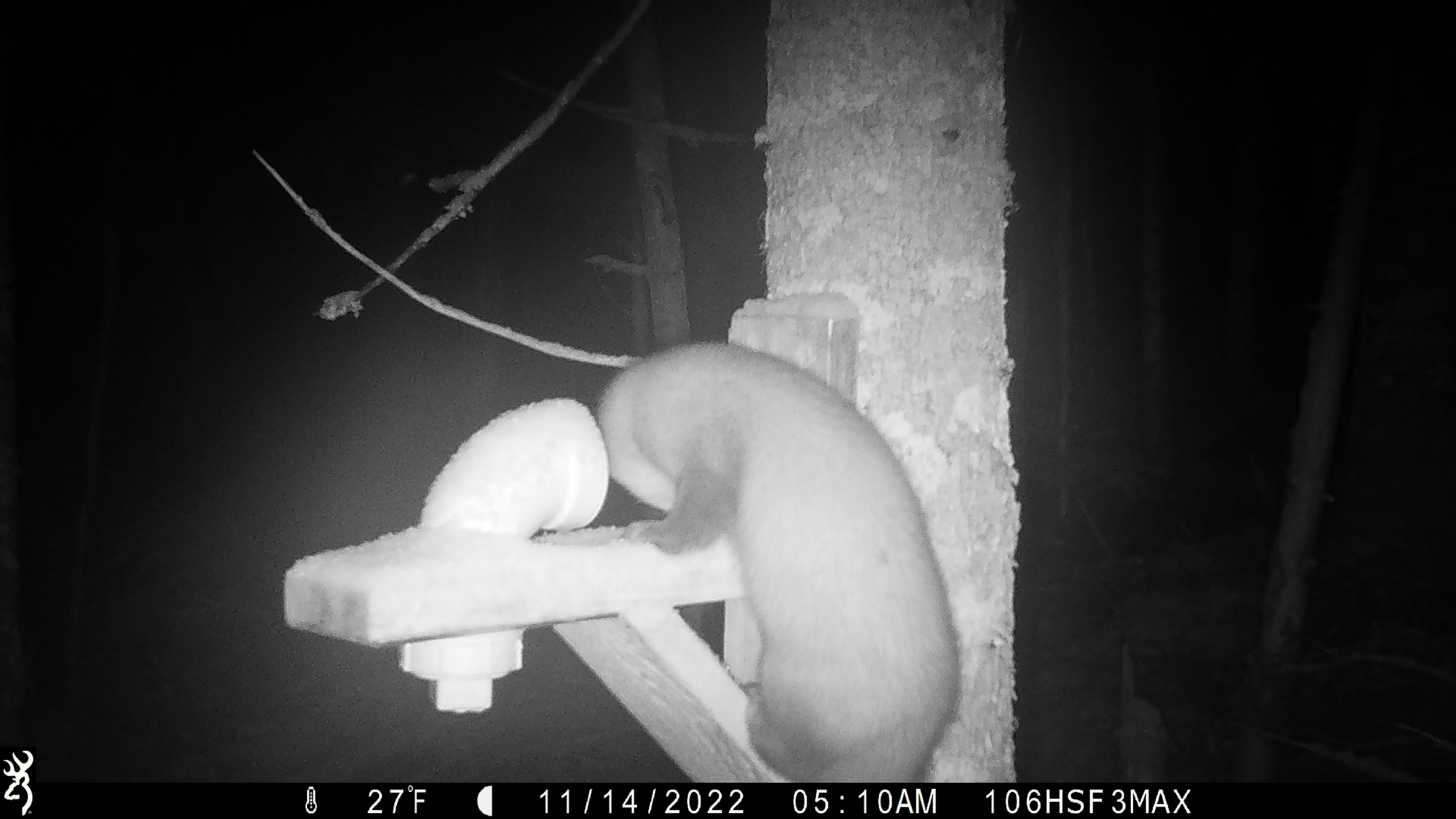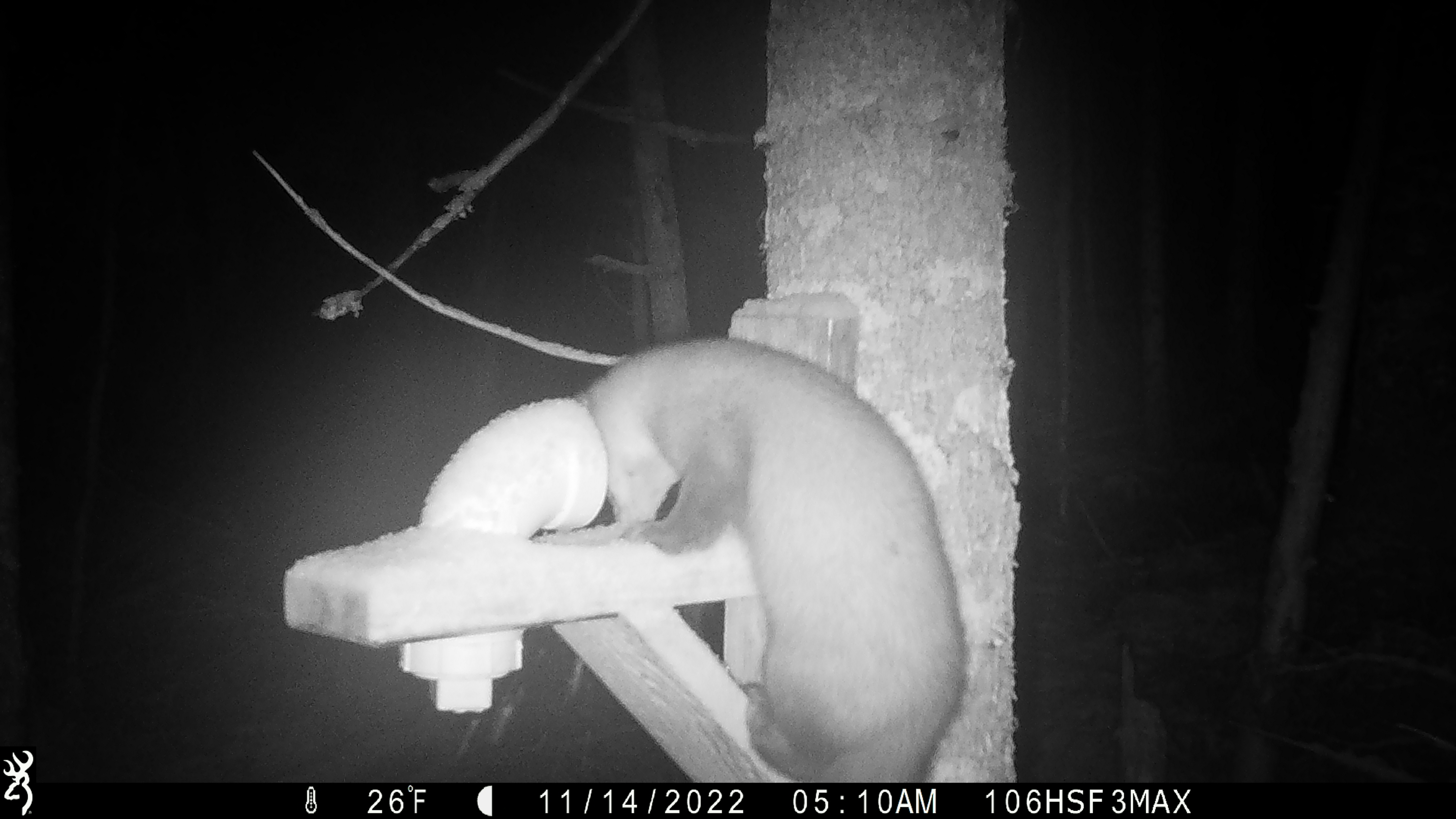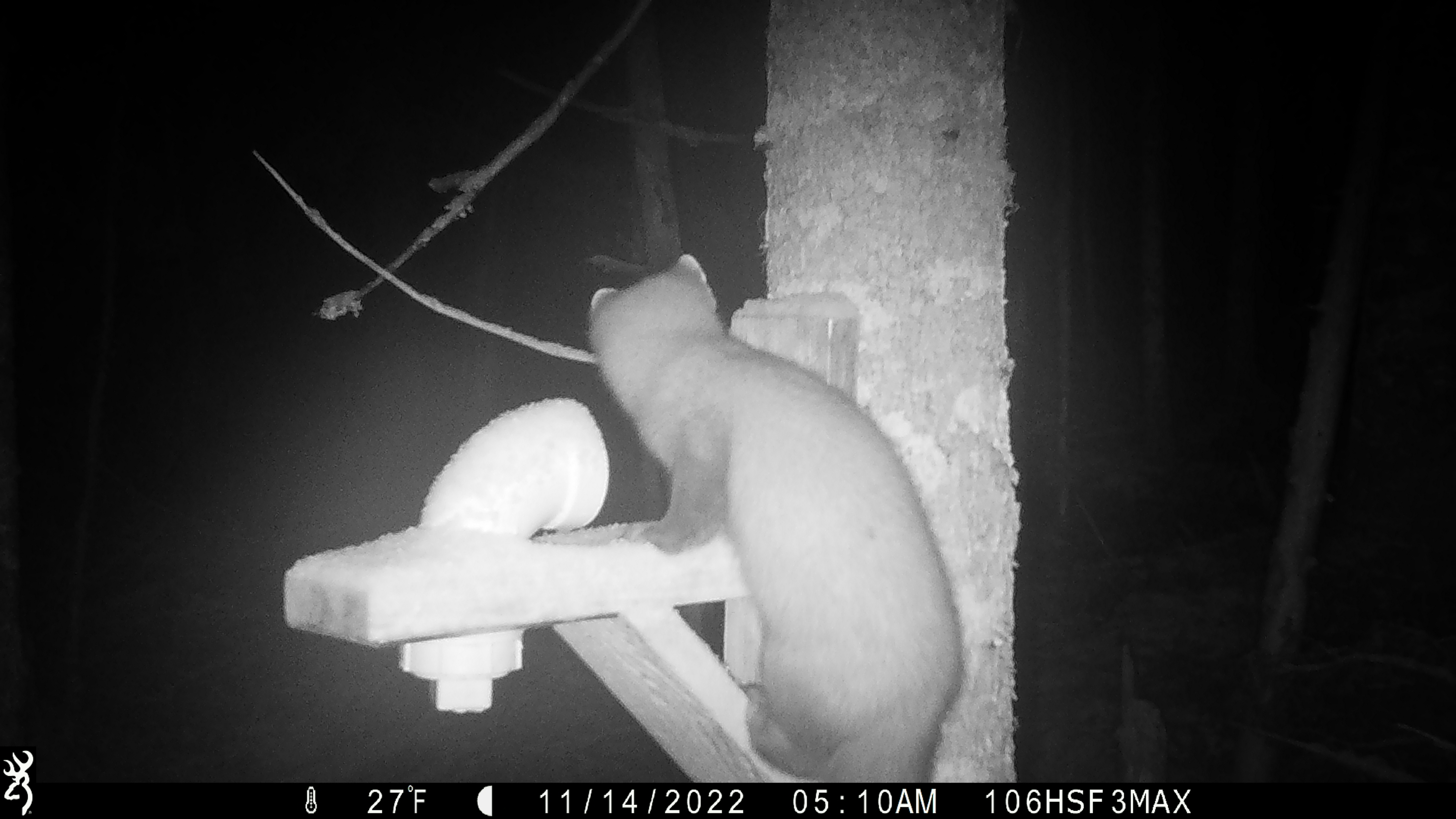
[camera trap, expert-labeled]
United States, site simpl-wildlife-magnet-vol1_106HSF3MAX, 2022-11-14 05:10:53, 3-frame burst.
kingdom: Animalia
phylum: Chordata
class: Mammalia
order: Carnivora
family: Mustelidae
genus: Martes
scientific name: Martes americana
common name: american marten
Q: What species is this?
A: American marten (Martes americana).